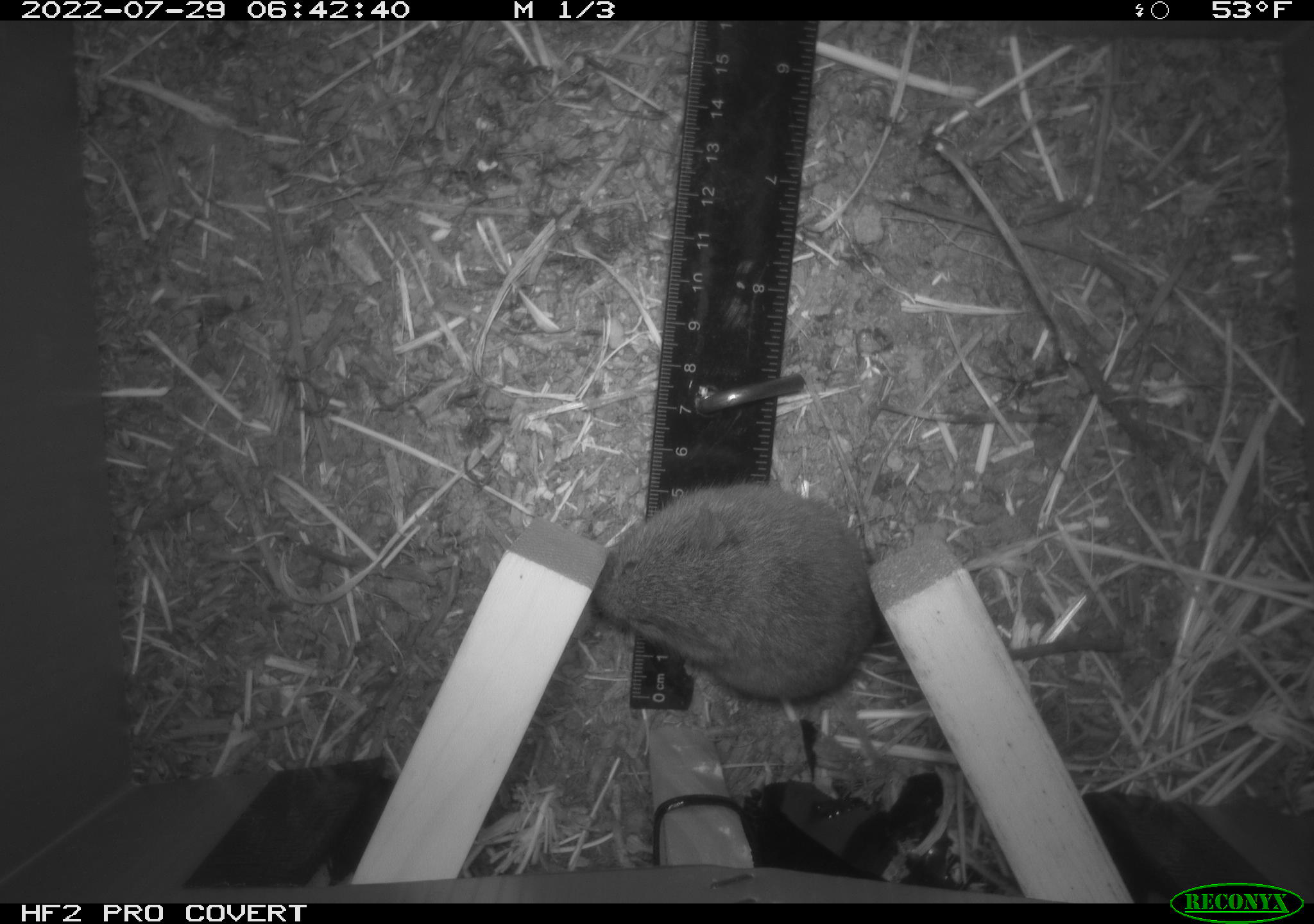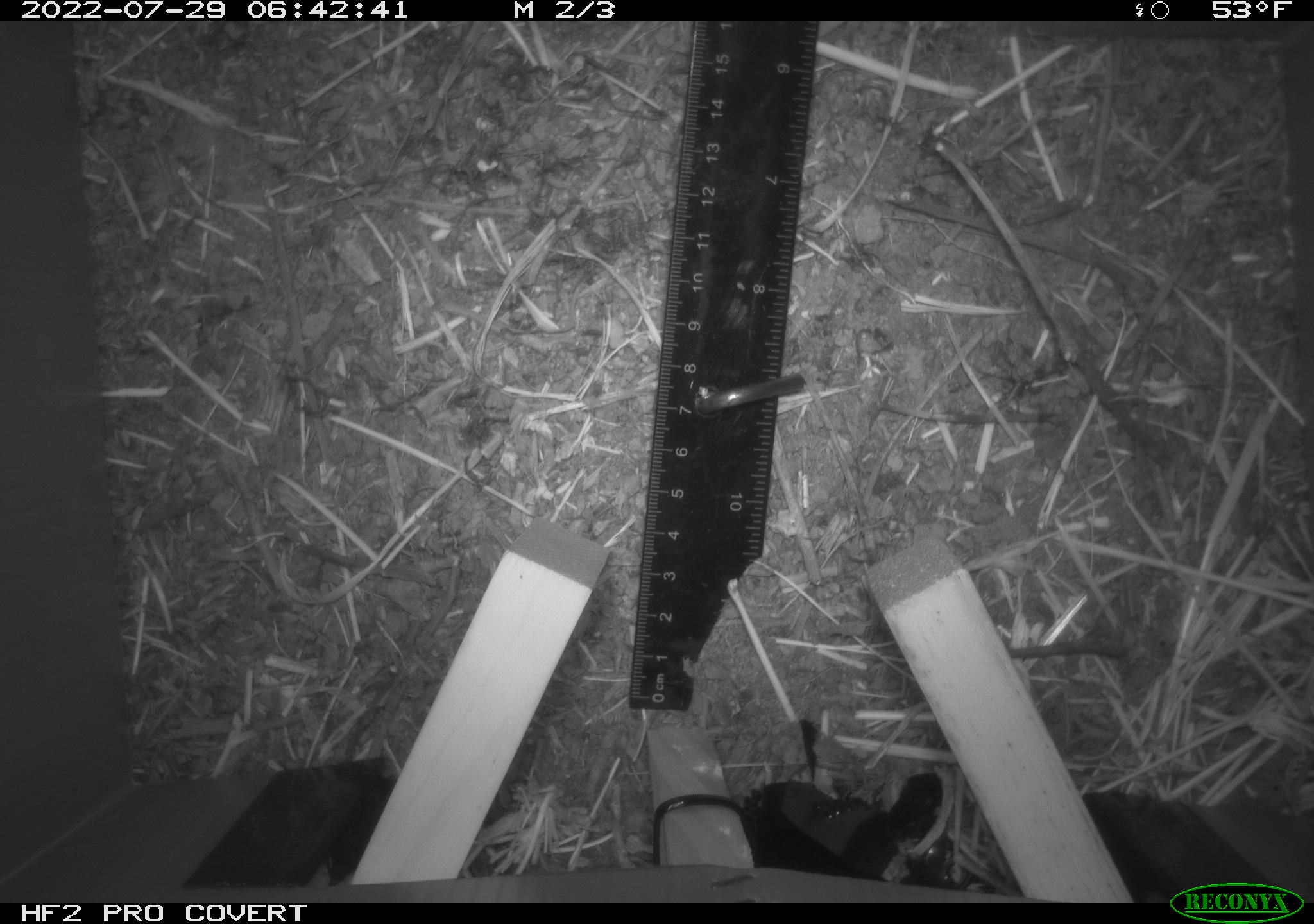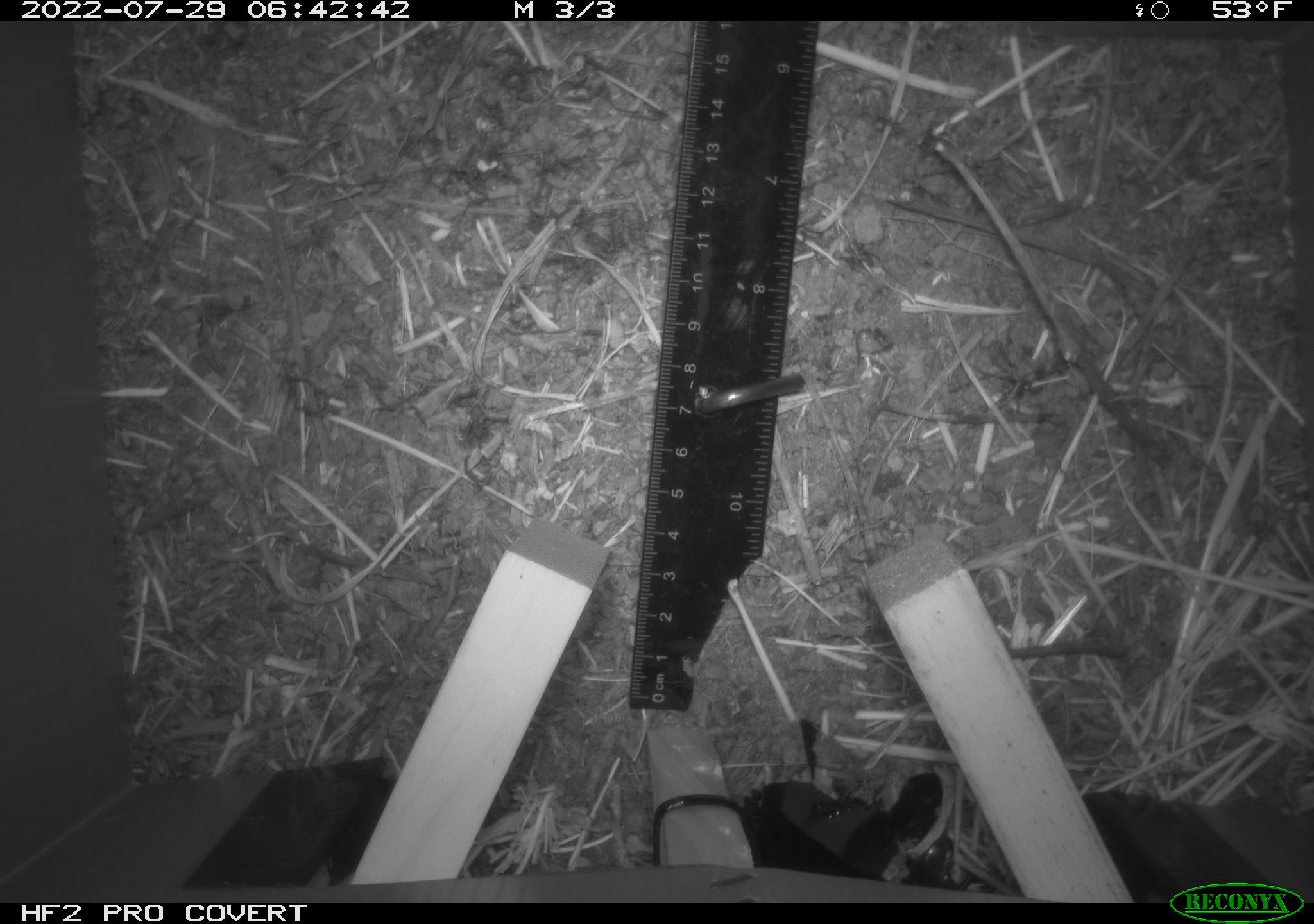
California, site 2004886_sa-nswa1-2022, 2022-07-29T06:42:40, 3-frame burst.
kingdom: Animalia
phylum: Chordata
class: Mammalia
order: Rodentia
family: Cricetidae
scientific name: Cricetidae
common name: hamsters, voles, lemmings, and allies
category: cricetidae family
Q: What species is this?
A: Cricetidae family (hamsters, voles, lemmings, and allies) (Cricetidae).